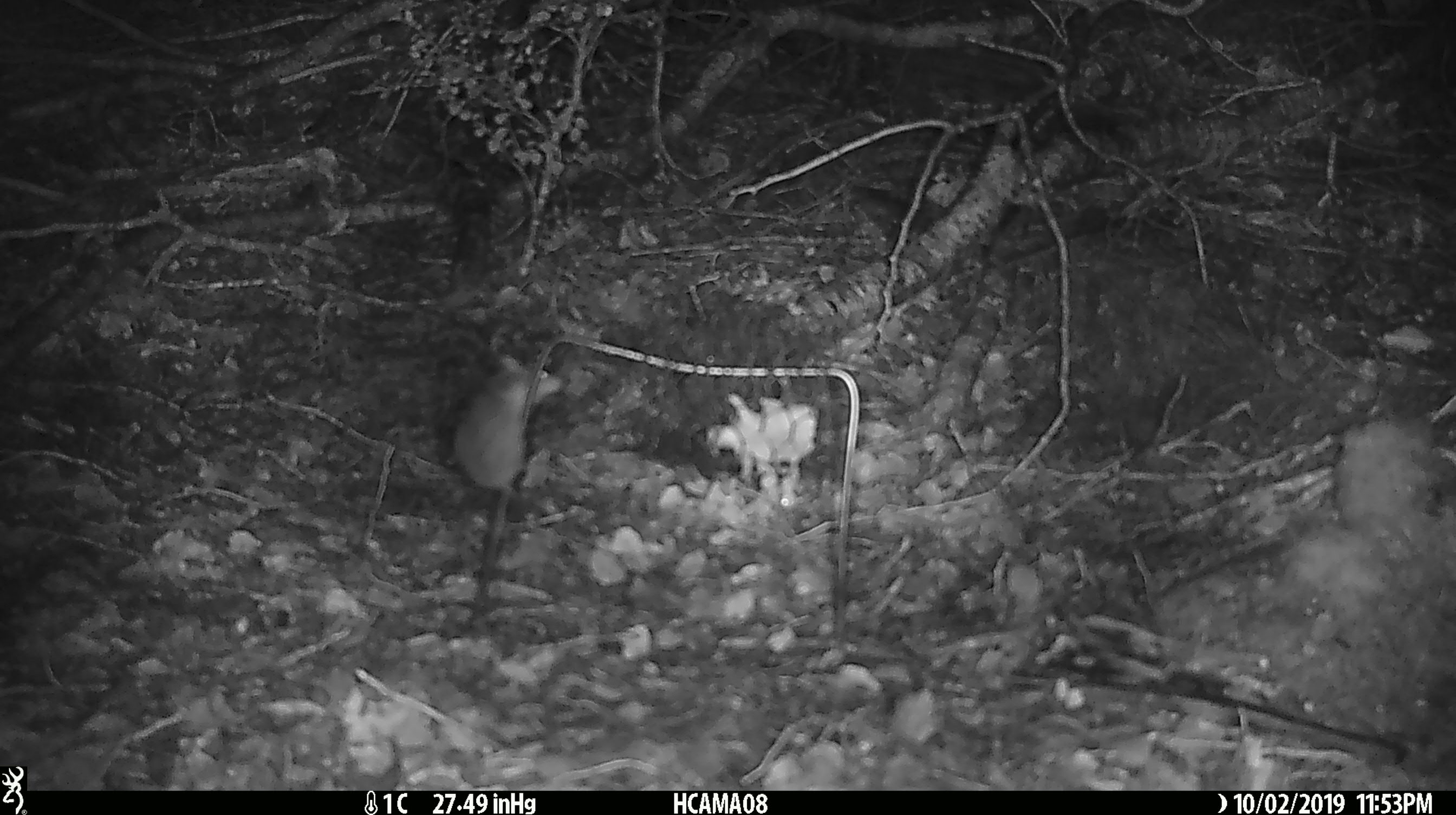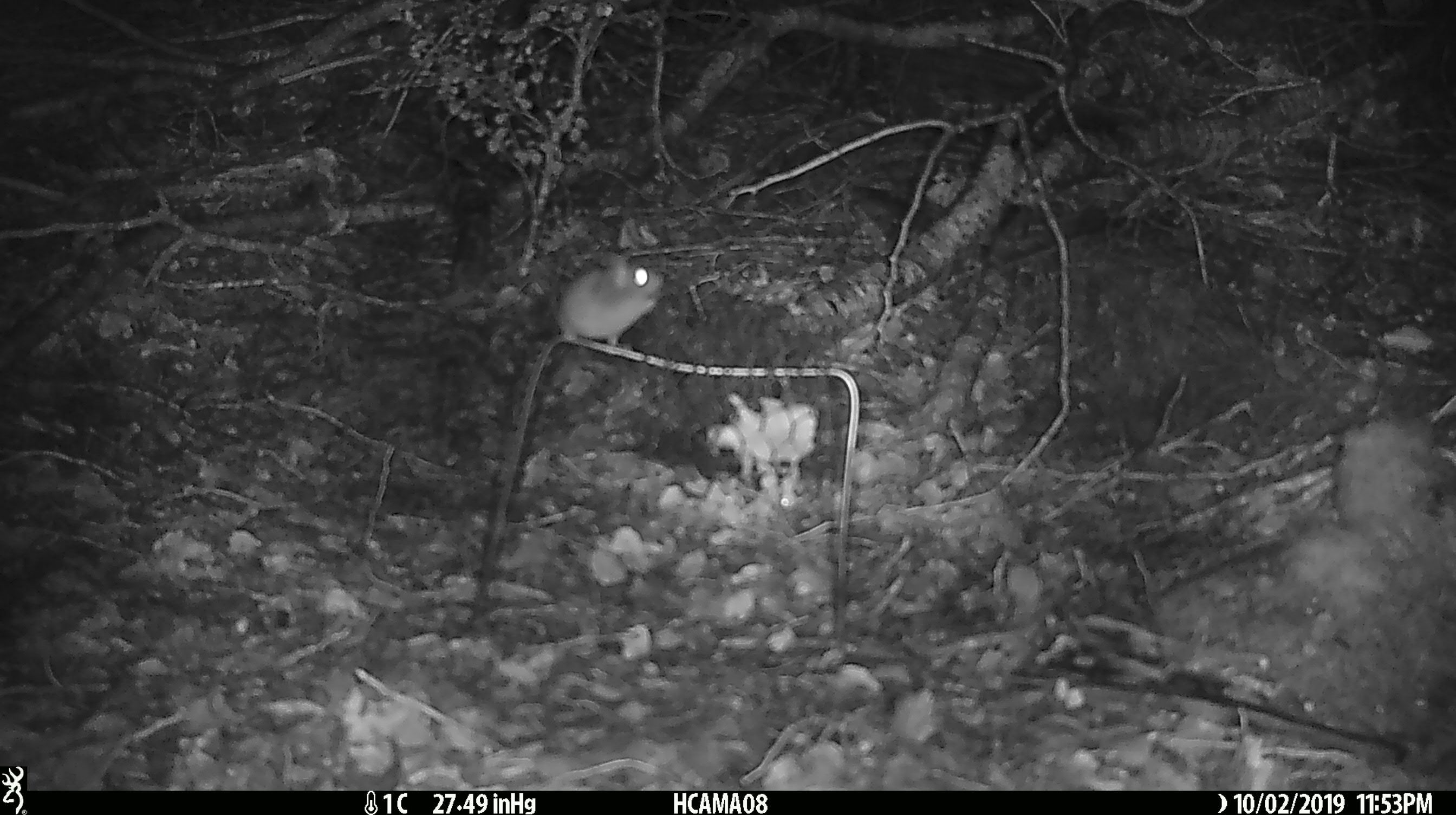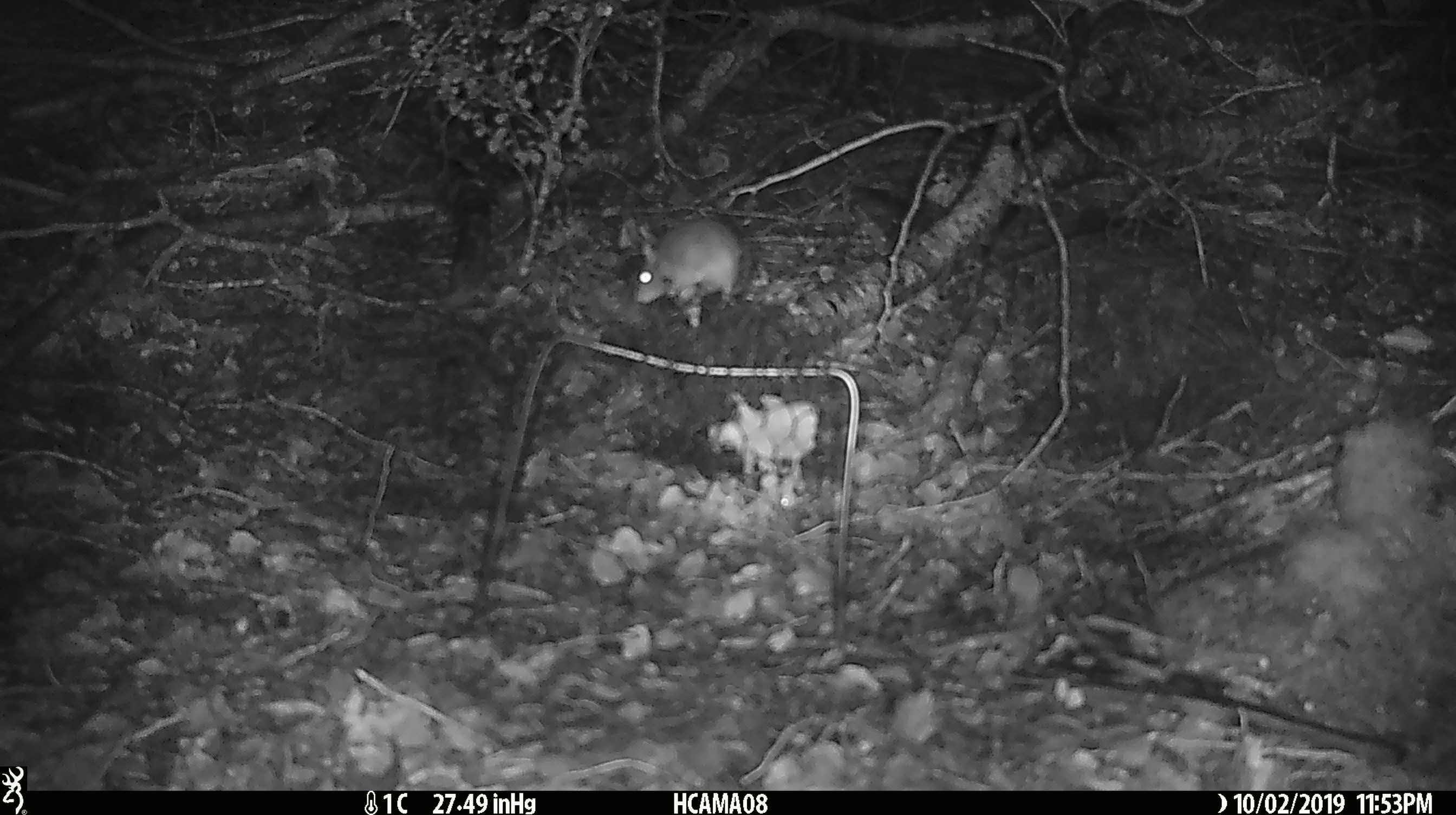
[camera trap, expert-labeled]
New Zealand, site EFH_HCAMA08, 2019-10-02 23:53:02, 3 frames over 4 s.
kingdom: Animalia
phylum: Chordata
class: Mammalia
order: Rodentia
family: Muridae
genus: Mus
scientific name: Mus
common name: mouse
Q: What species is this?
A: Mouse (Mus).